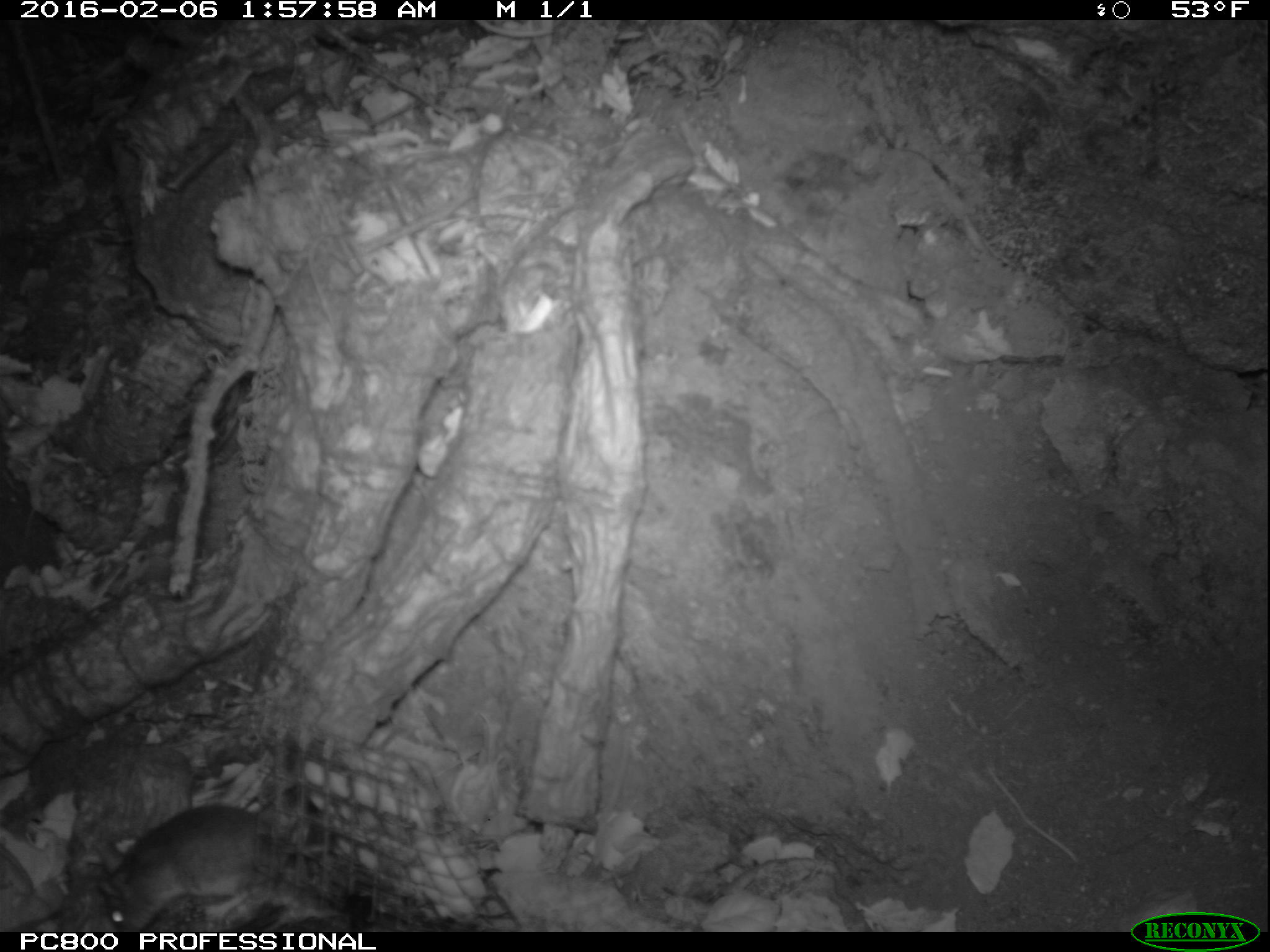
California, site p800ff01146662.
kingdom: Animalia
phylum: Chordata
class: Mammalia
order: Rodentia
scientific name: Rodentia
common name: rodent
Rodent (Rodentia).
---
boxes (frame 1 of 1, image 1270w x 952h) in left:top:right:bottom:
rodent: 94:785:335:931